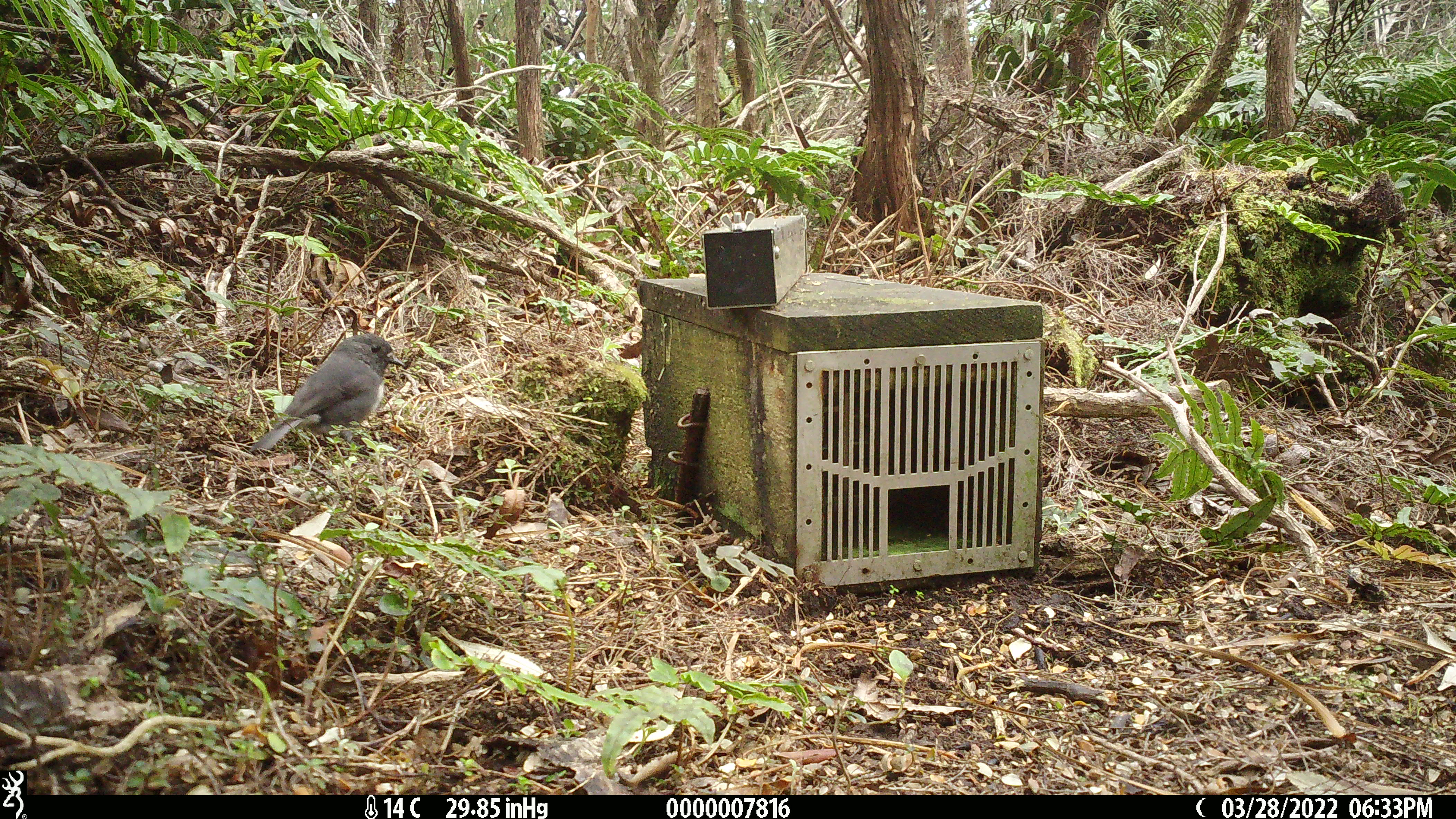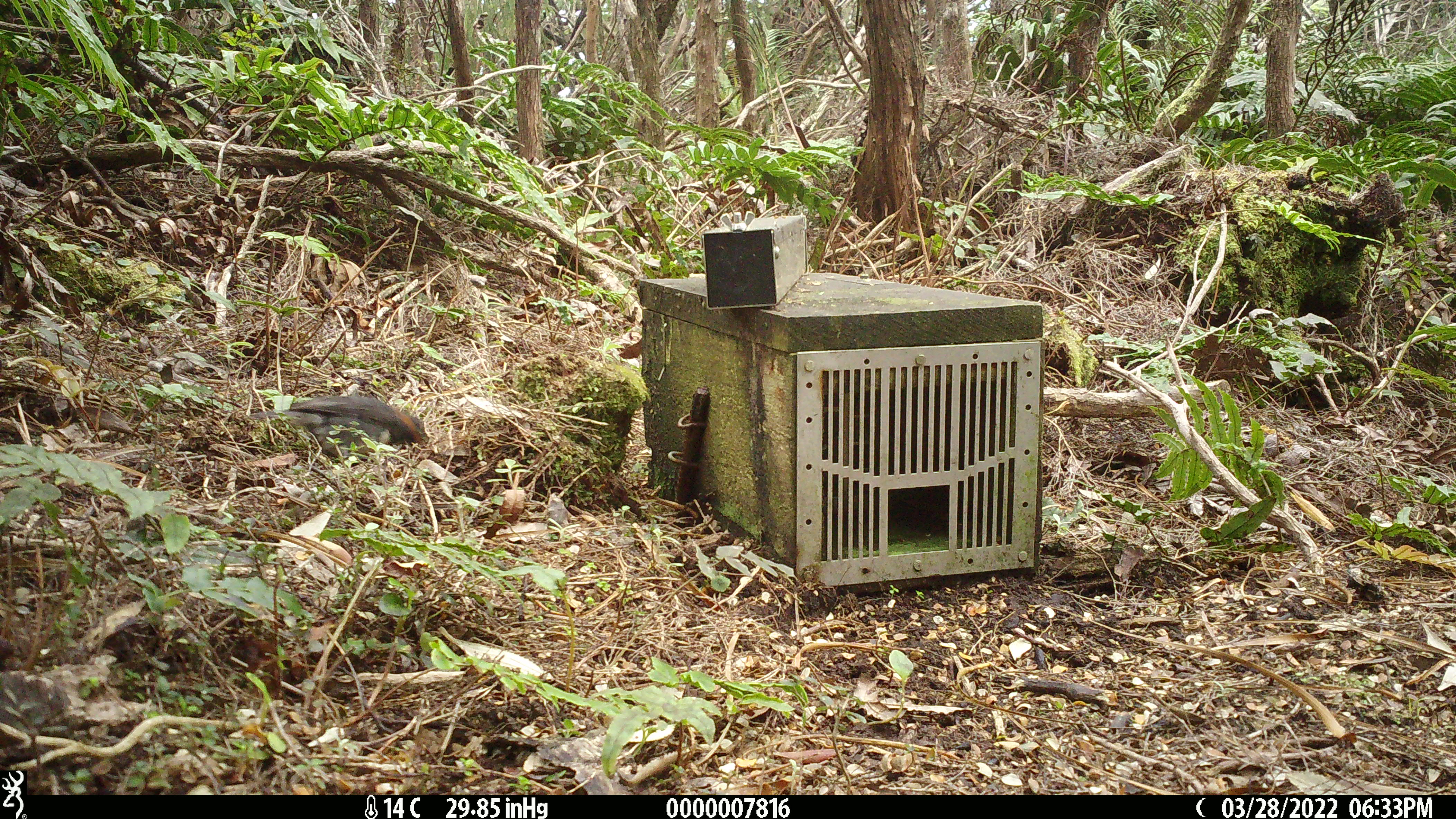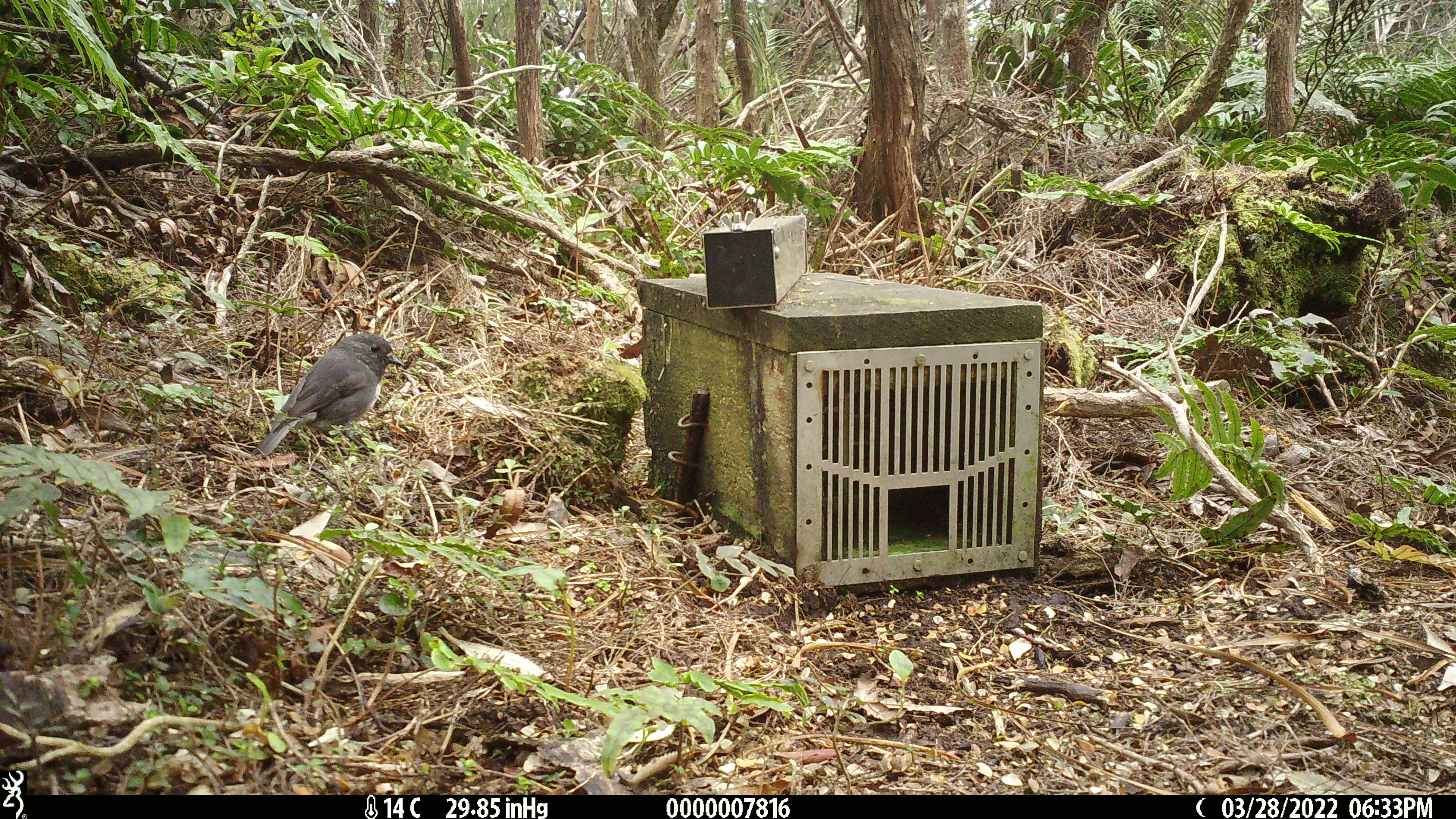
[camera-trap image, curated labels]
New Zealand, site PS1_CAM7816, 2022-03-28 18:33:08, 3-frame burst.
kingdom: Animalia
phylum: Chordata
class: Aves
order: Passeriformes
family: Petroicidae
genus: Petroica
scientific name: Petroica australis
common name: new zealand robin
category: robin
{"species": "robin (new zealand robin) (Petroica australis)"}